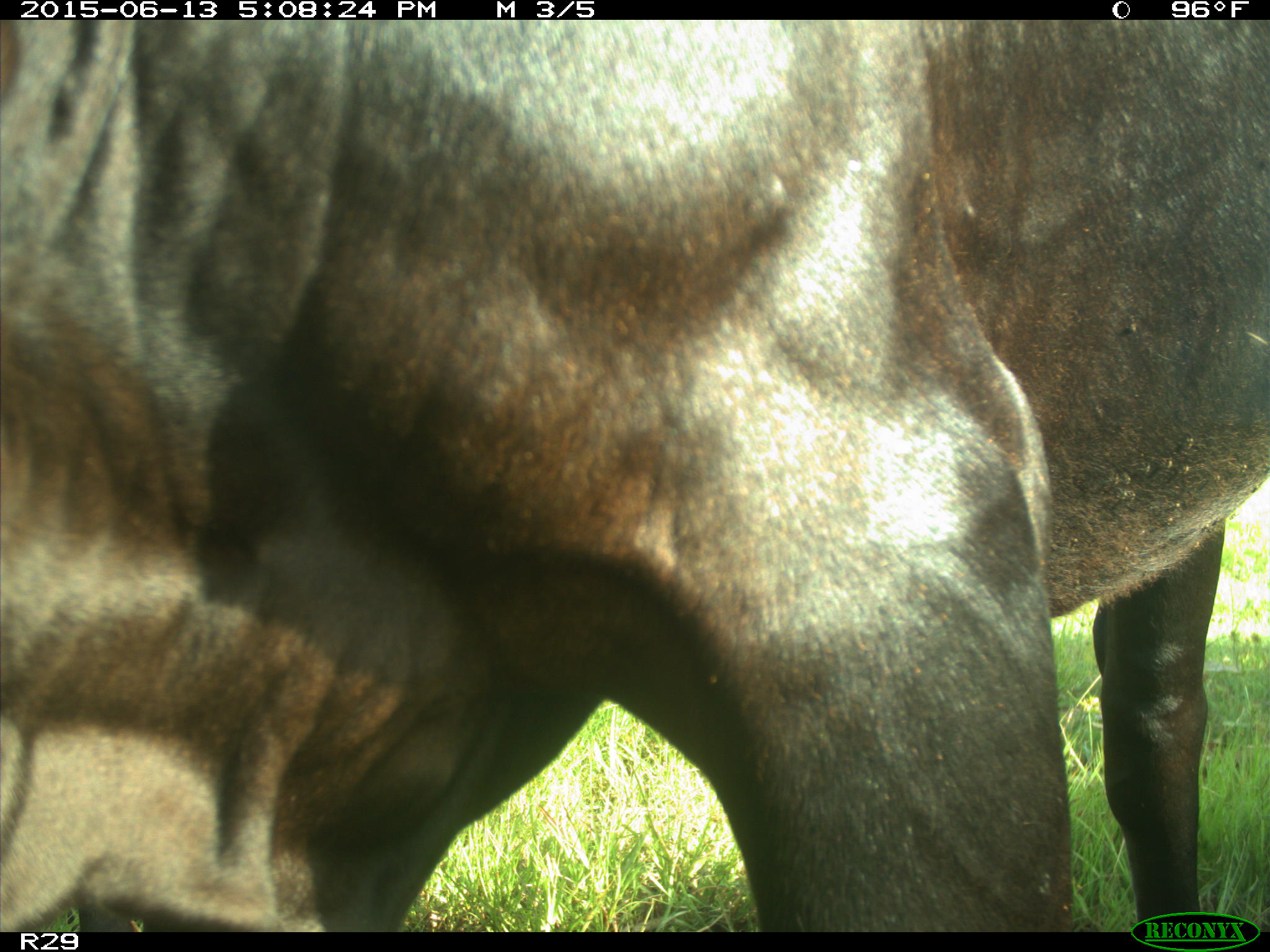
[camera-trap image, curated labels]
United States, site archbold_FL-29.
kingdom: Animalia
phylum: Chordata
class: Mammalia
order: Artiodactyla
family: Bovidae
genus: Bos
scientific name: Bos taurus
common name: domestic cow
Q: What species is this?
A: Bos taurus (domestic cow).